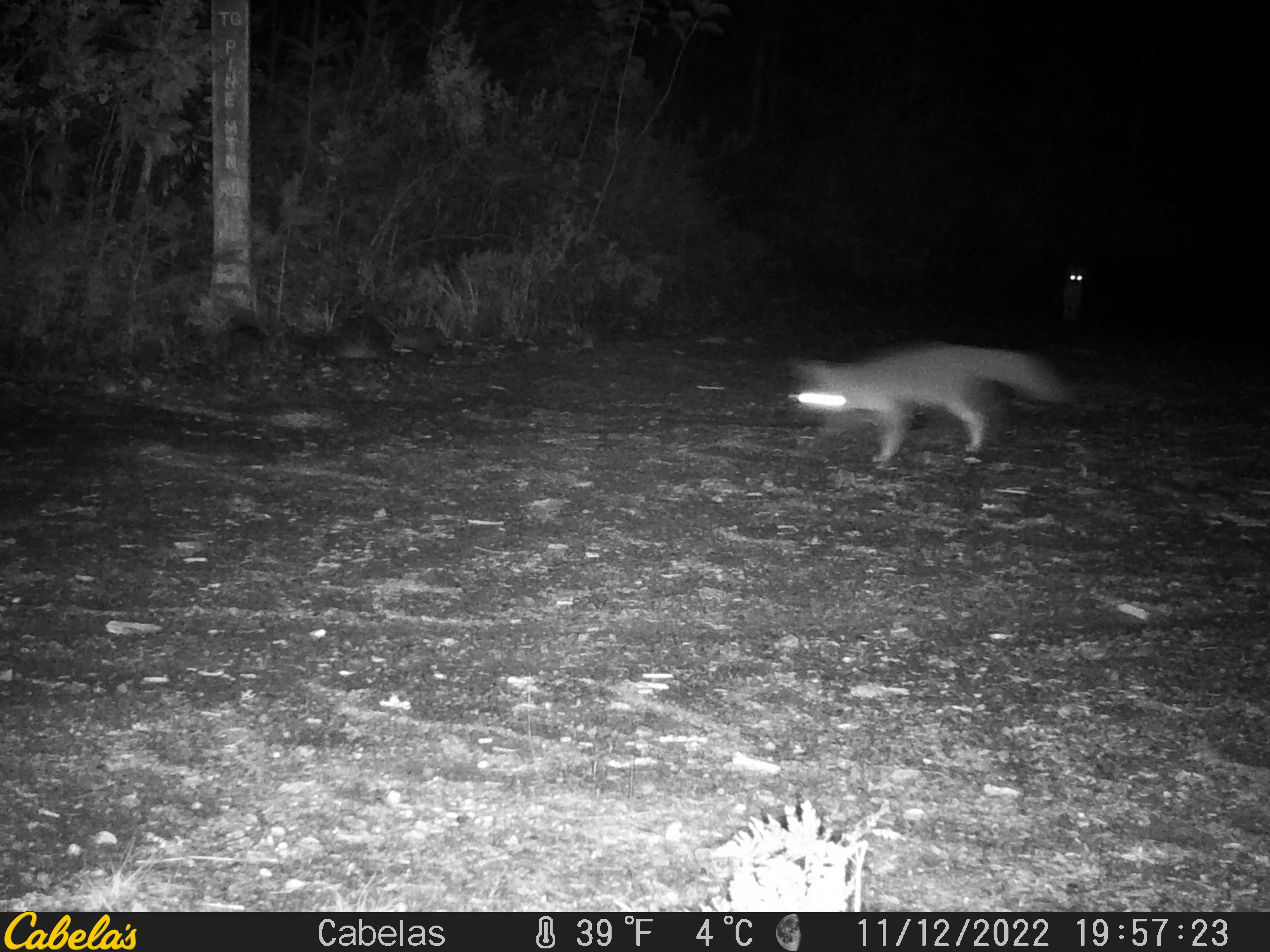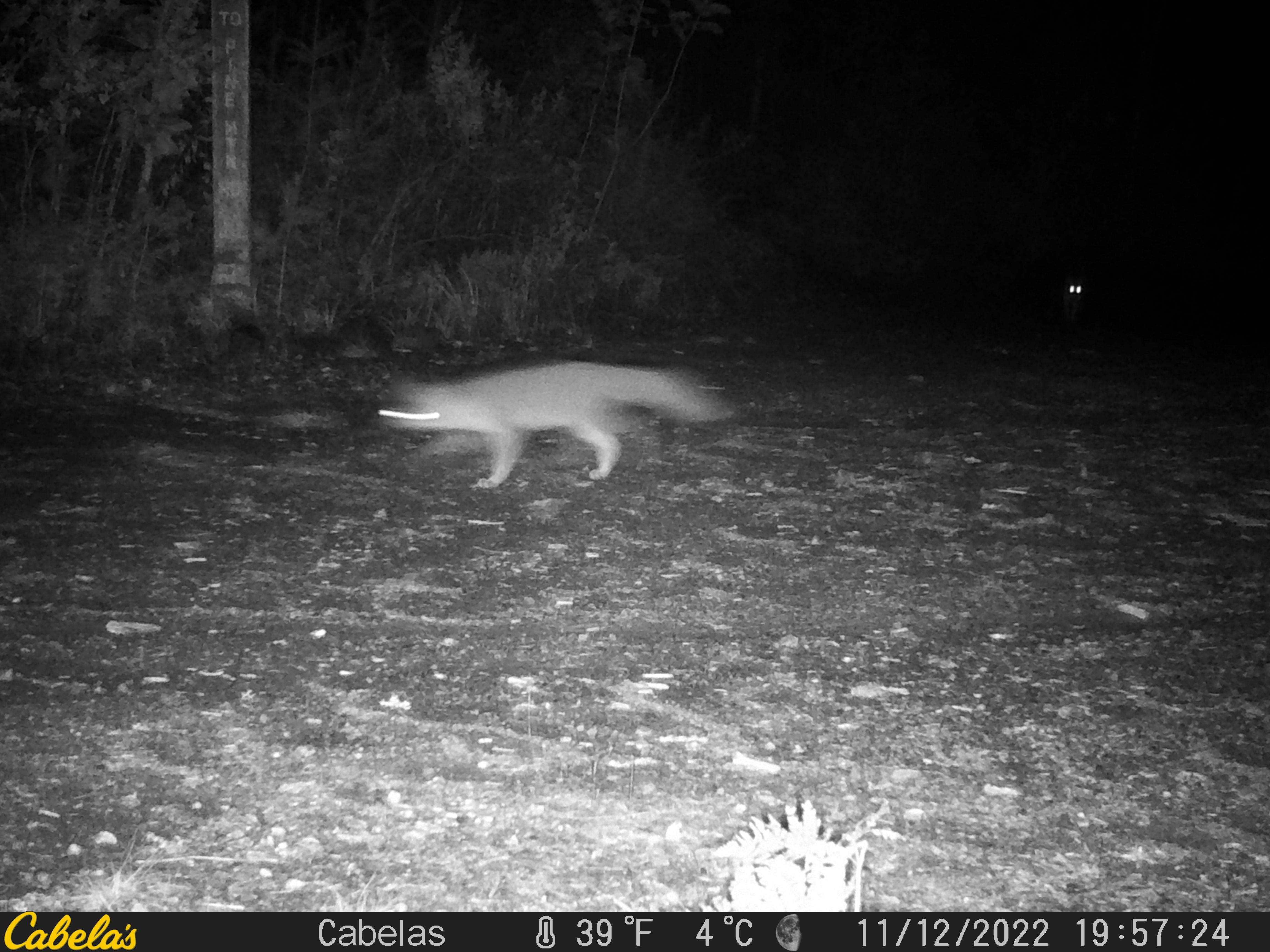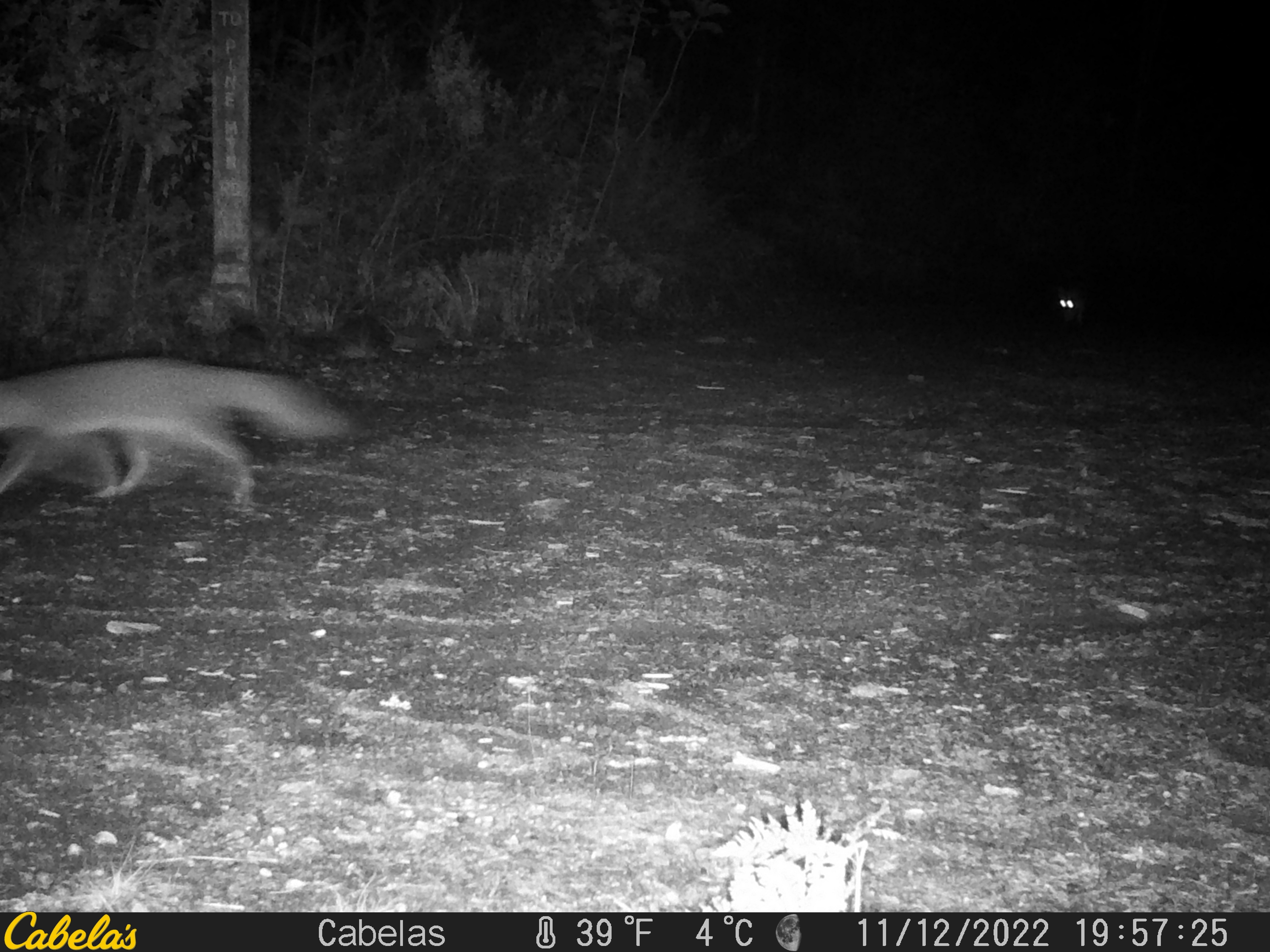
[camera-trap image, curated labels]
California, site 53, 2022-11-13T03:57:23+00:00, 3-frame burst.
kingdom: Animalia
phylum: Chordata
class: Mammalia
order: Carnivora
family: Canidae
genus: Urocyon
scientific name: Urocyon cinereoargenteus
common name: gray fox